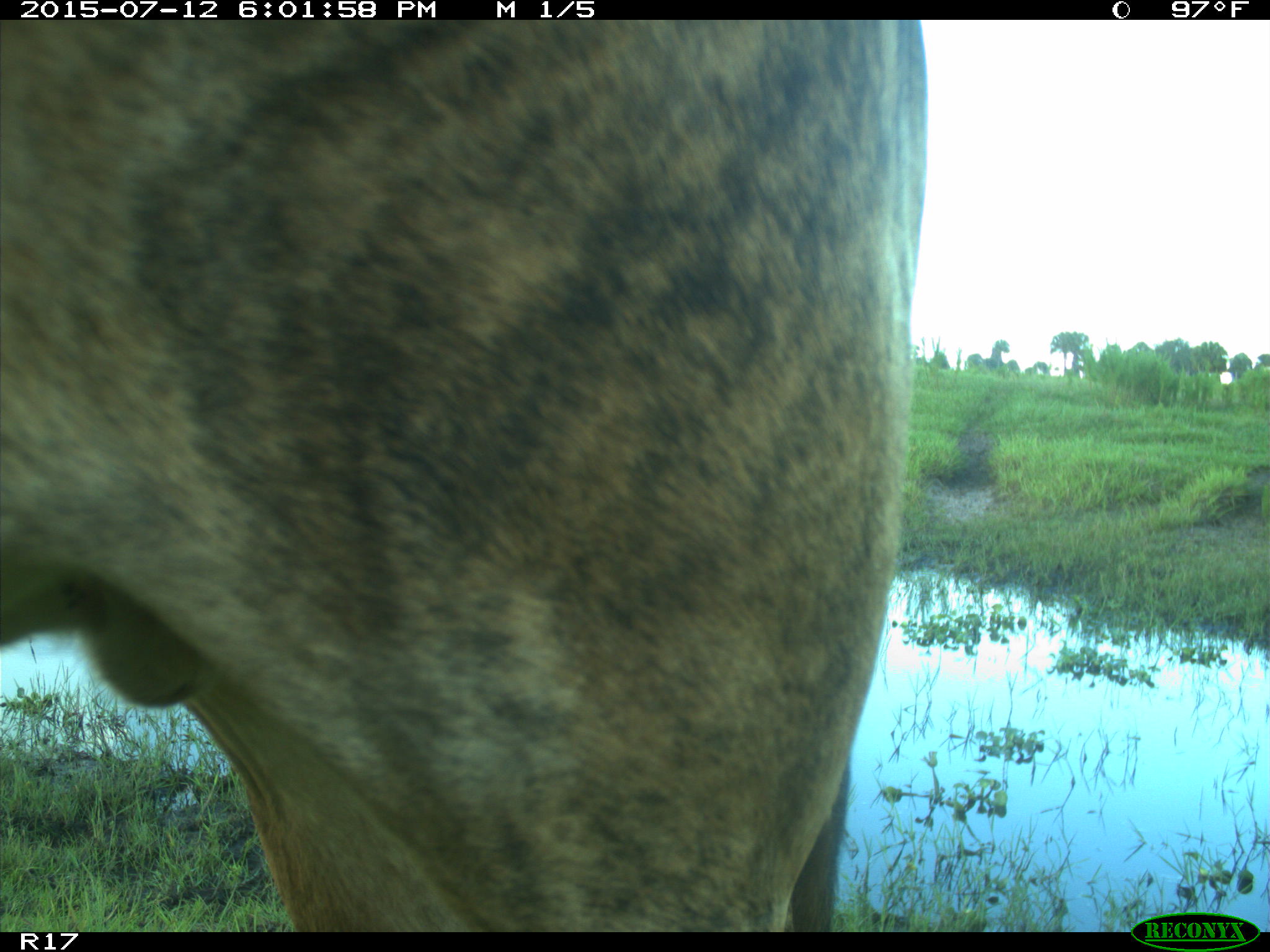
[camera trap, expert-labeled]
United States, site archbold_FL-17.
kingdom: Animalia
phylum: Chordata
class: Mammalia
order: Artiodactyla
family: Bovidae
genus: Bos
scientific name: Bos taurus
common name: domestic cow